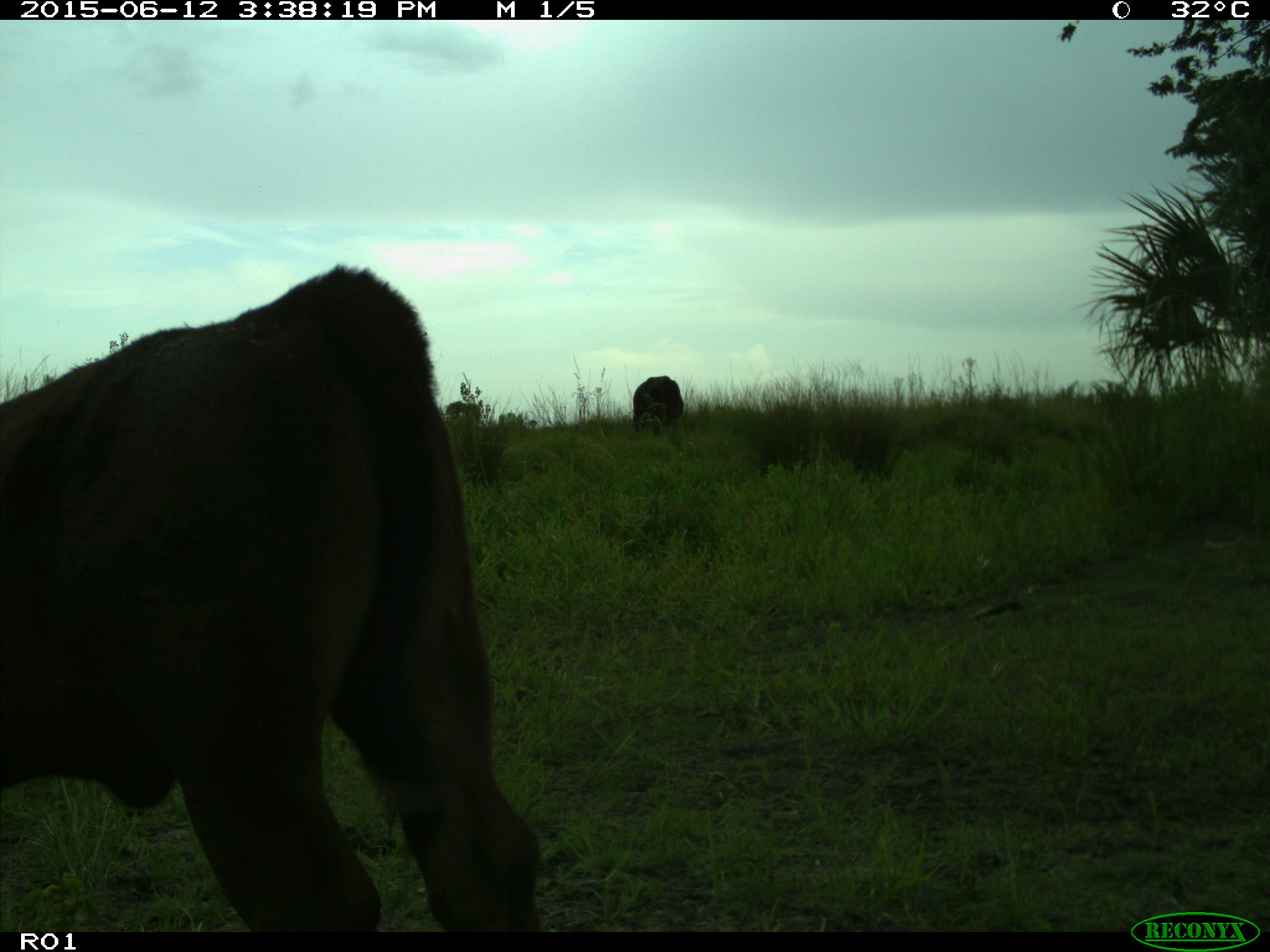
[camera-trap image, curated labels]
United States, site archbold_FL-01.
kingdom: Animalia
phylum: Chordata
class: Mammalia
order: Artiodactyla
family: Bovidae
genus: Bos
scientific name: Bos taurus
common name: domestic cow